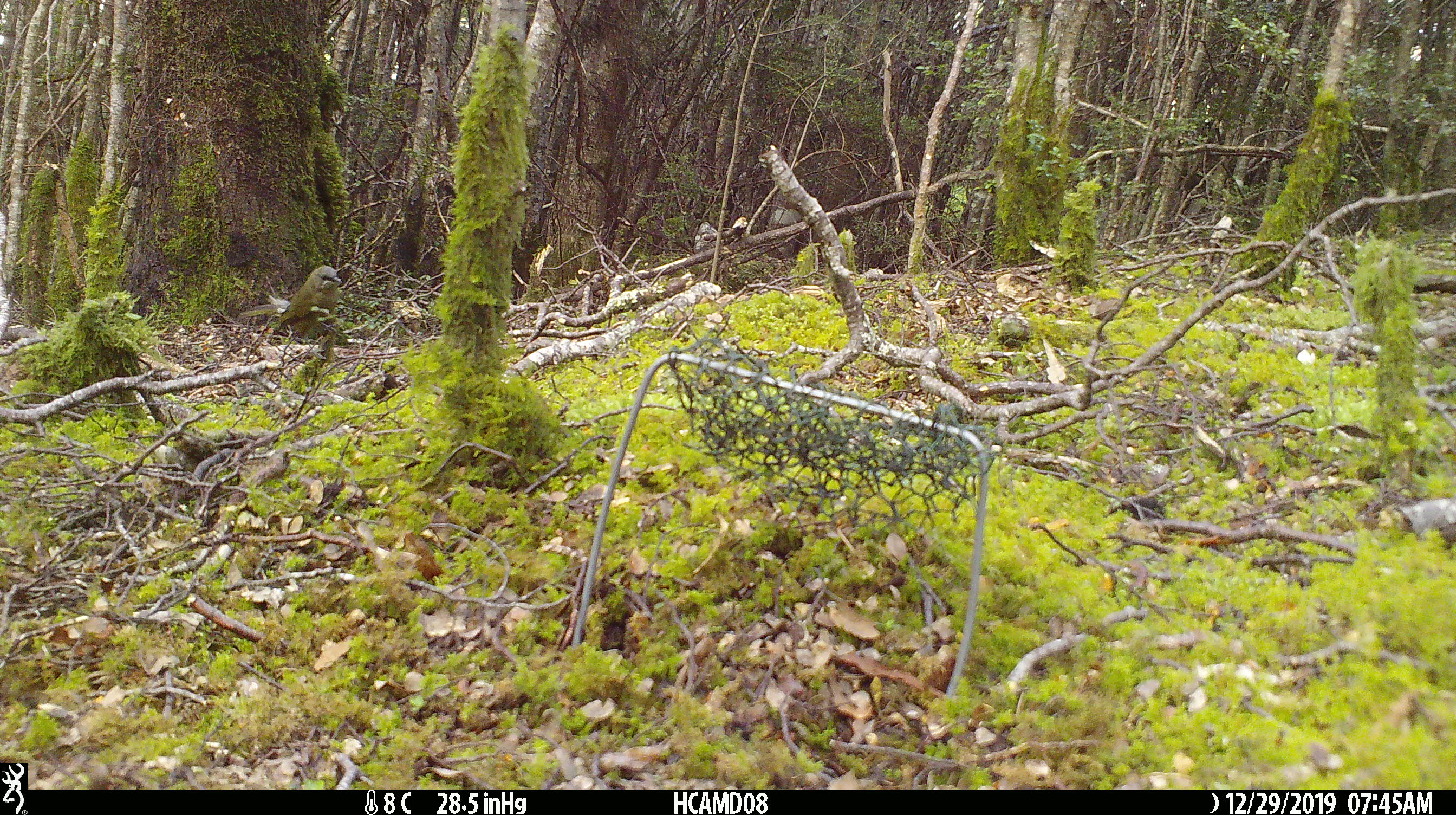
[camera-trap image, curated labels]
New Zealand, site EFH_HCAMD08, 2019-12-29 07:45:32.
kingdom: Animalia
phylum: Chordata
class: Aves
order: Passeriformes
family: Meliphagidae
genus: Anthornis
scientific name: Anthornis melanura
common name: new zealand bellbird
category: bellbird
Bellbird (new zealand bellbird) (Anthornis melanura).